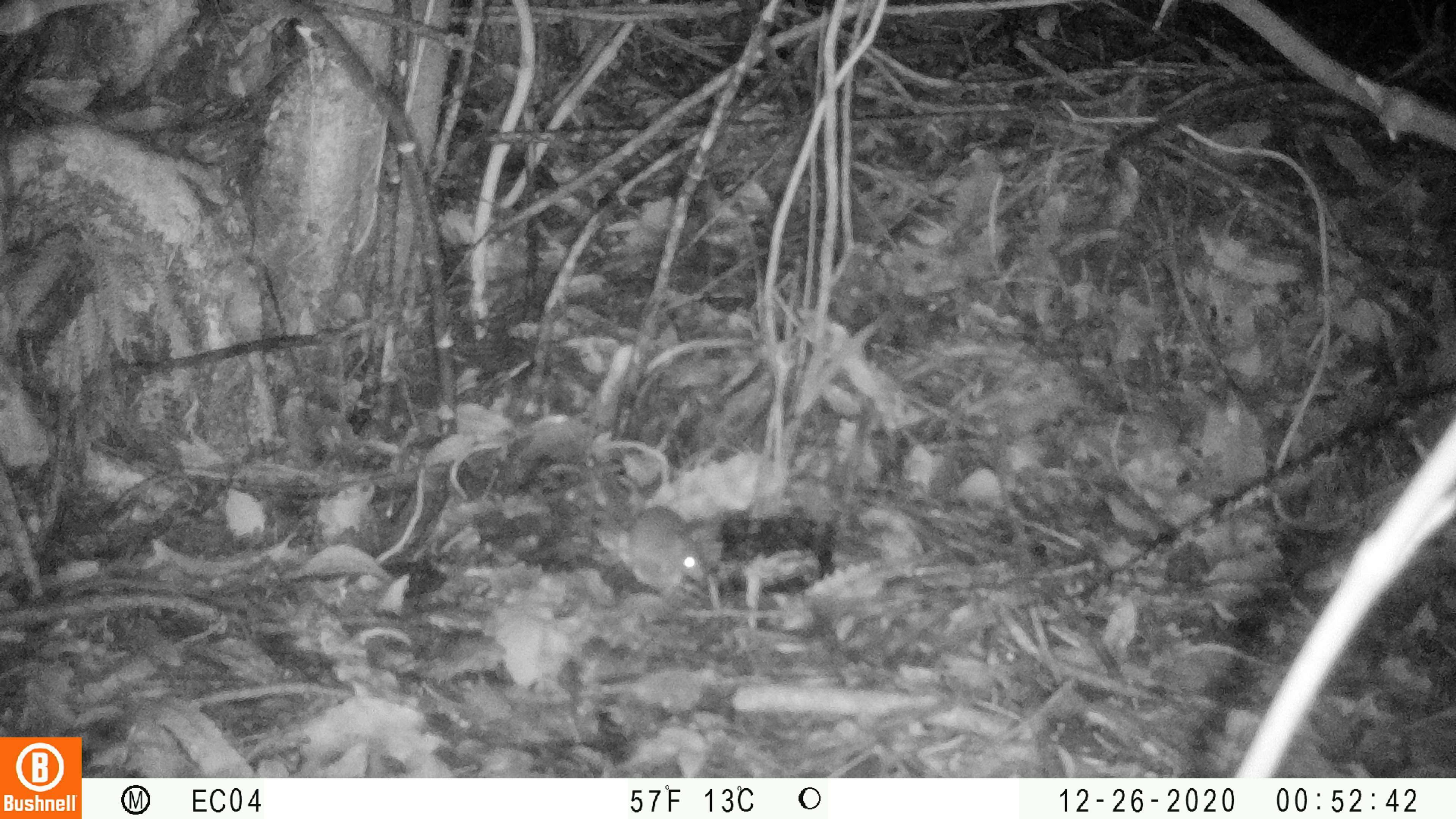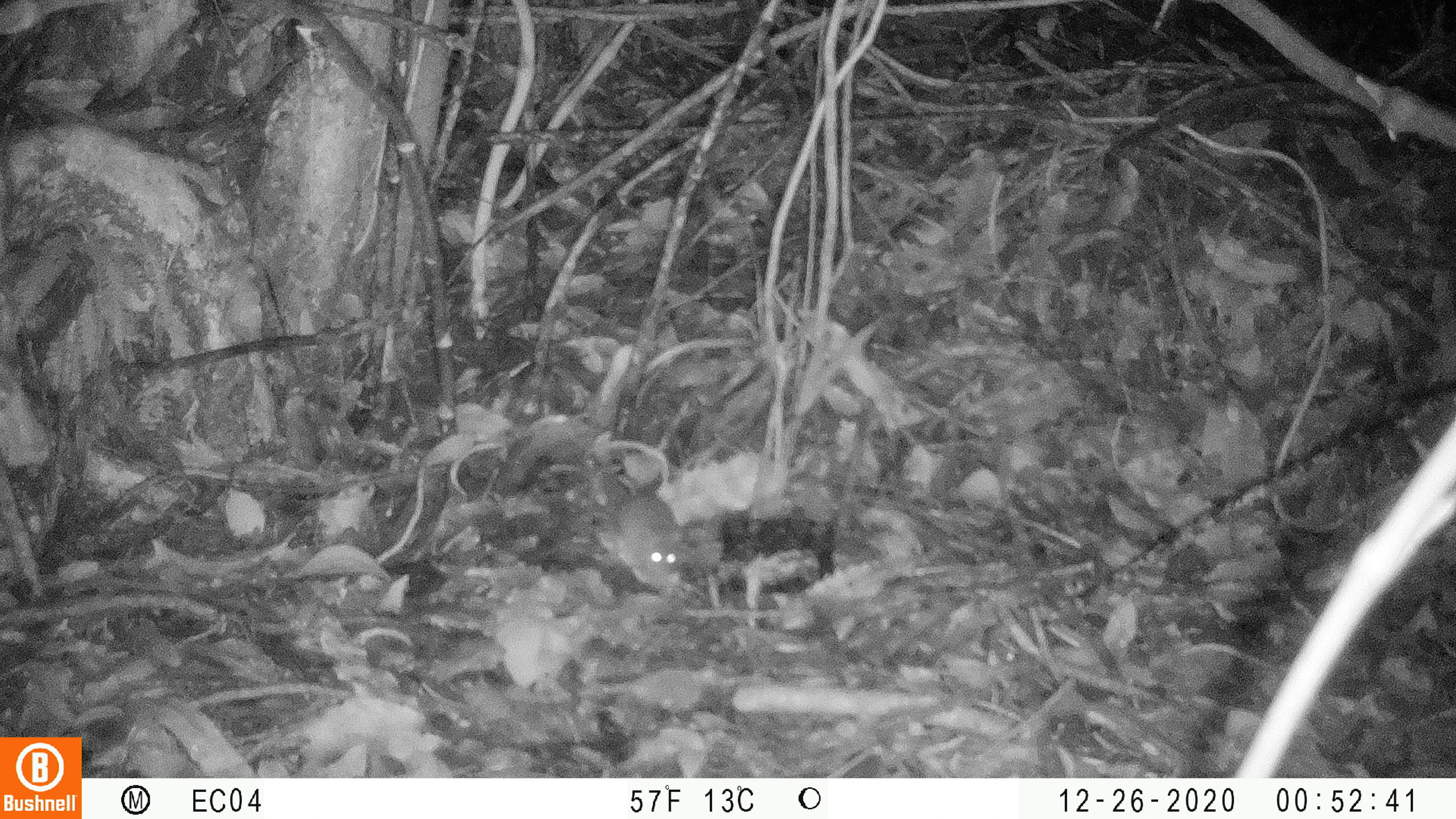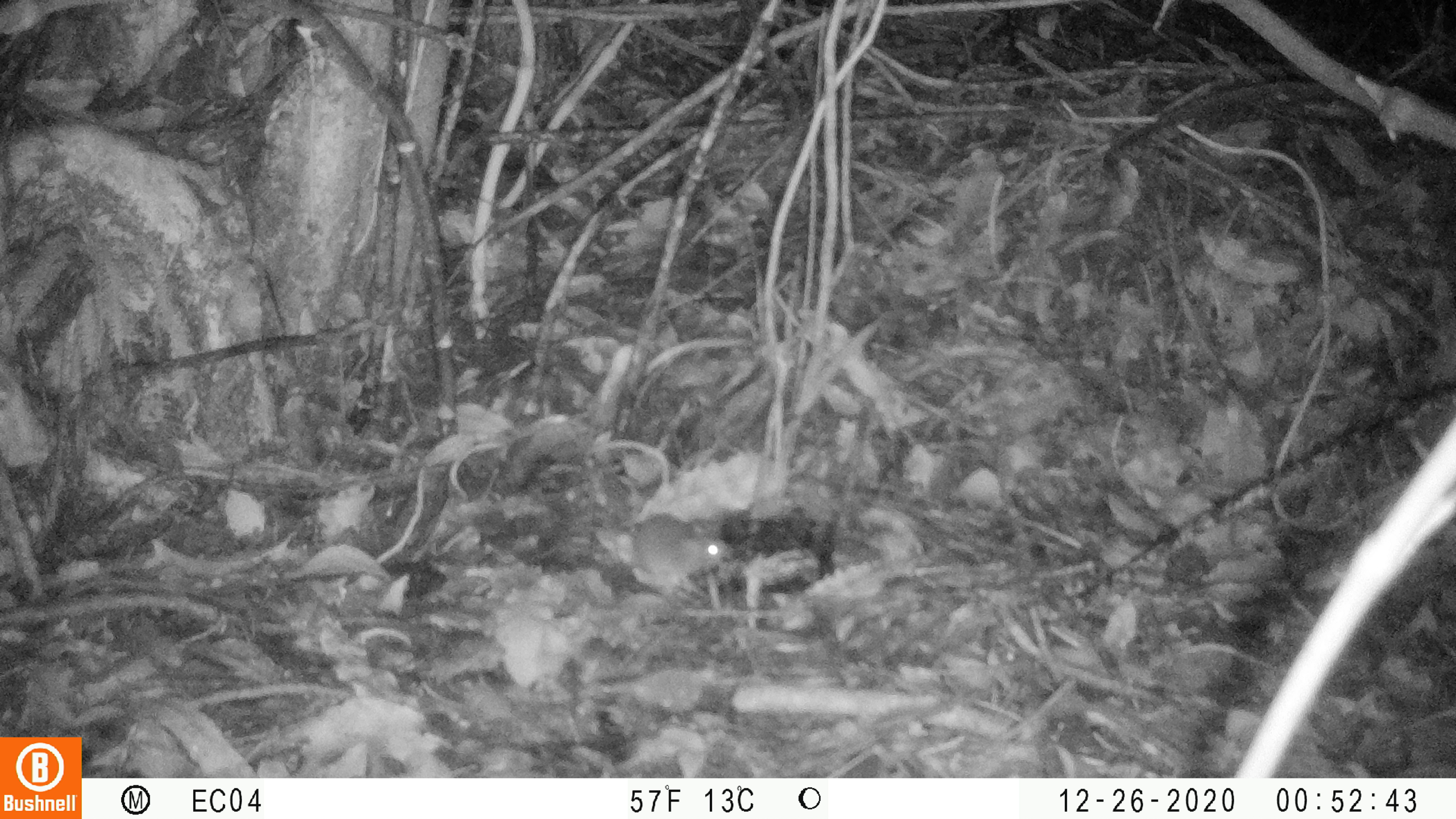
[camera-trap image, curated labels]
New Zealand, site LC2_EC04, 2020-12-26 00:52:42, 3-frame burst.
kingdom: Animalia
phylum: Chordata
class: Mammalia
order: Rodentia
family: Muridae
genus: Mus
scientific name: Mus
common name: mouse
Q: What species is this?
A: Mouse (Mus).